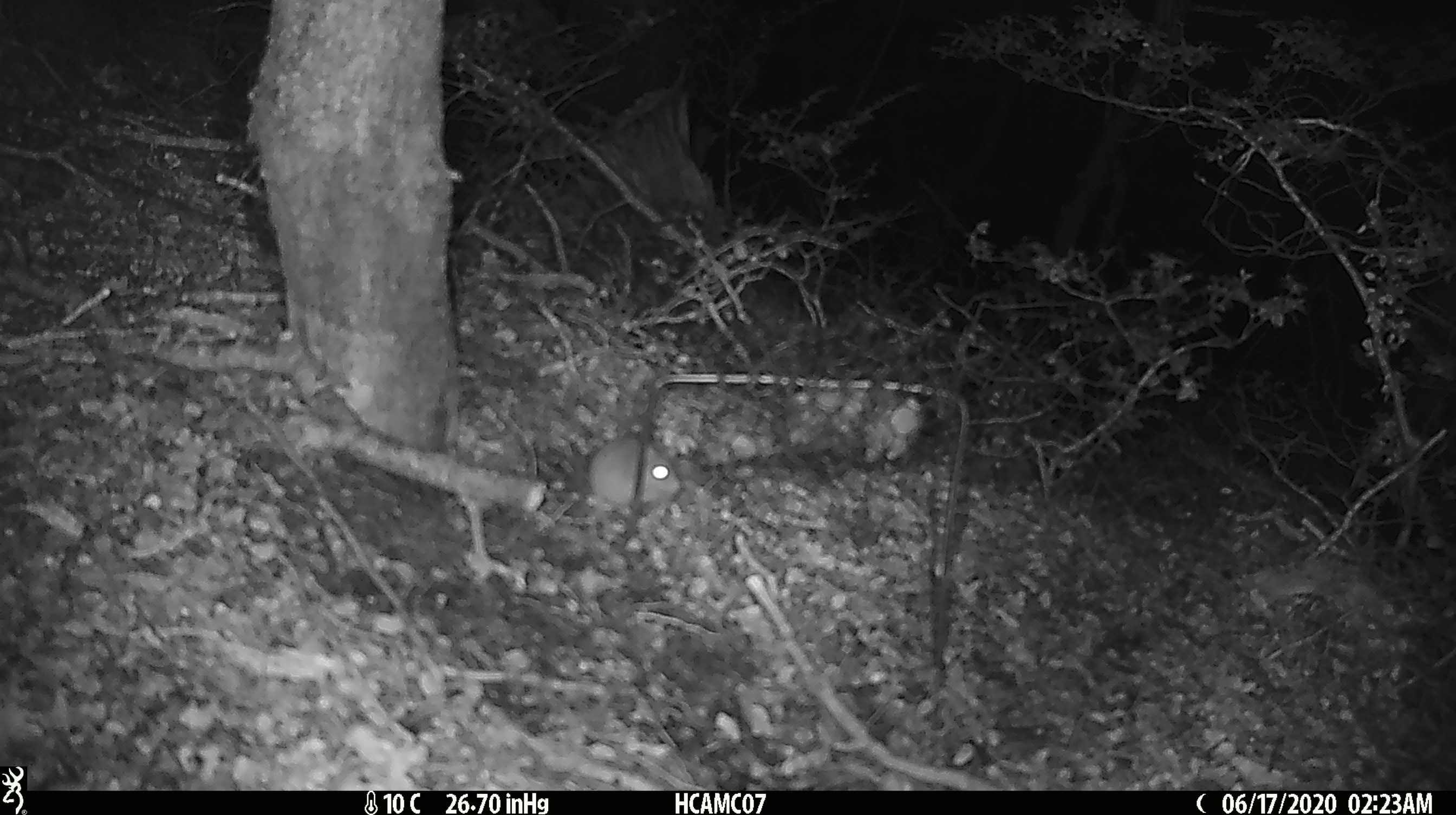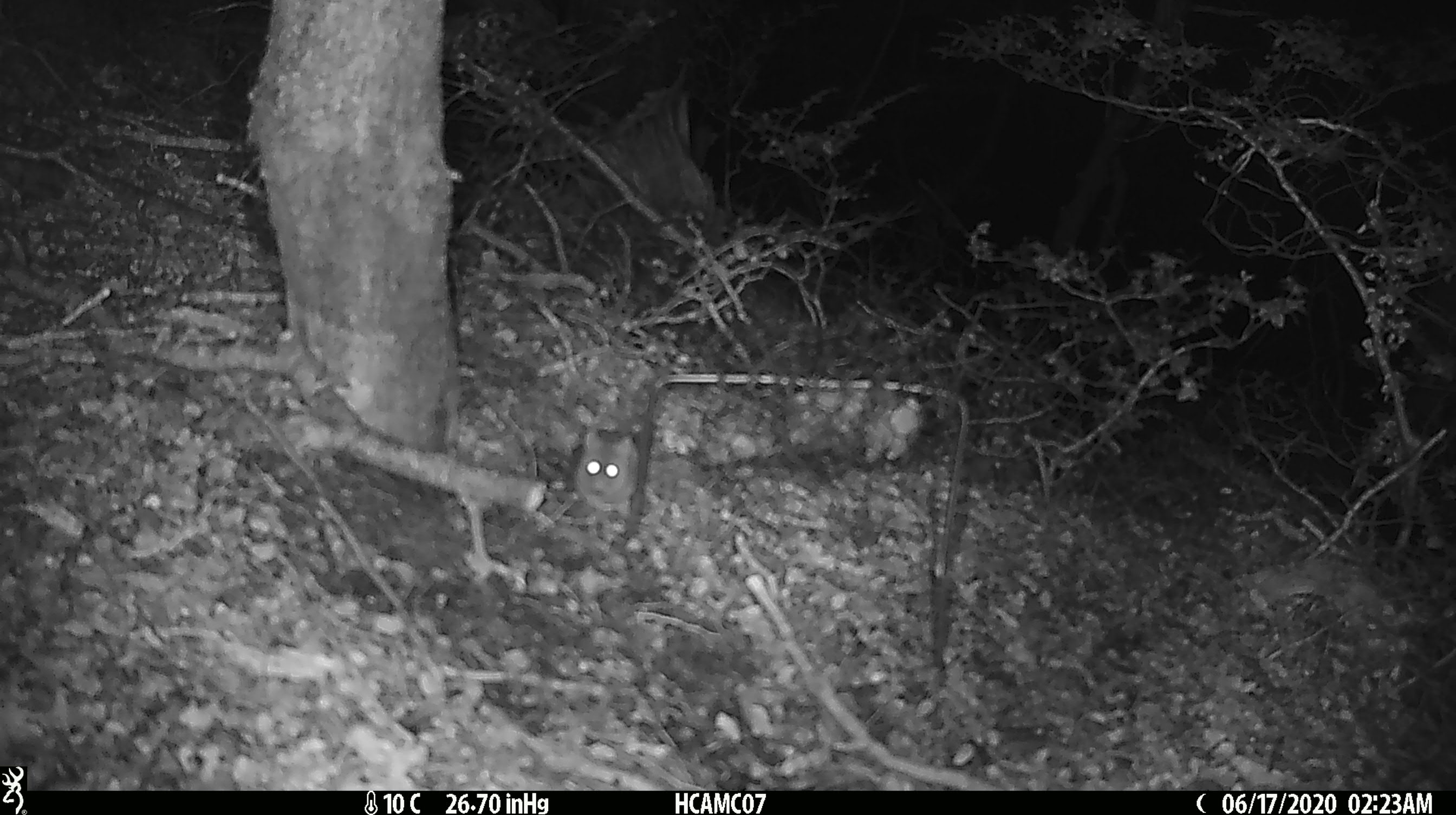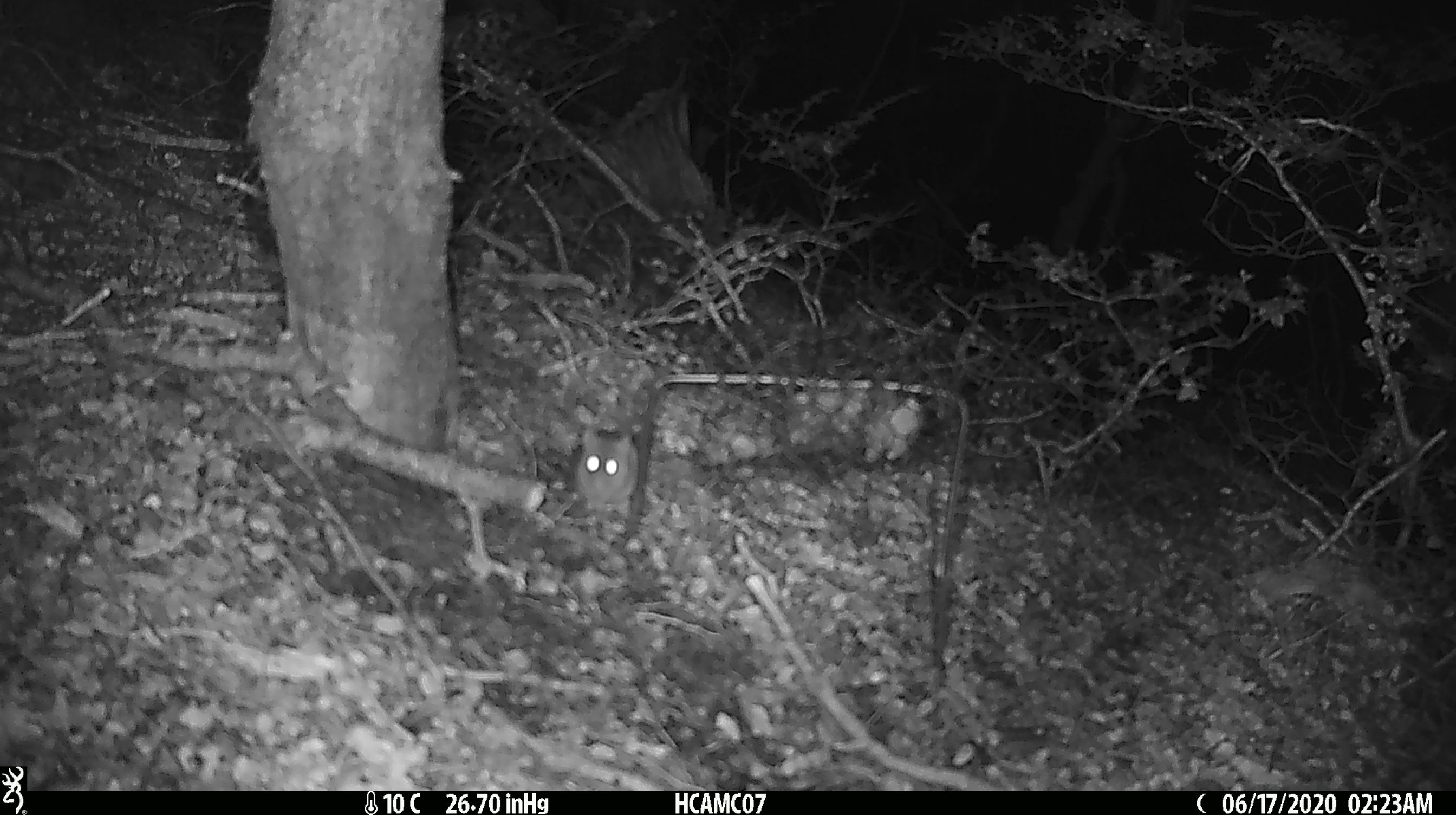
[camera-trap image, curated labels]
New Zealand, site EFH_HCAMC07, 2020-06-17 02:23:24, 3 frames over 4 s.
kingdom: Animalia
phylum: Chordata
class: Mammalia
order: Rodentia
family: Muridae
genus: Mus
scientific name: Mus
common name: mouse